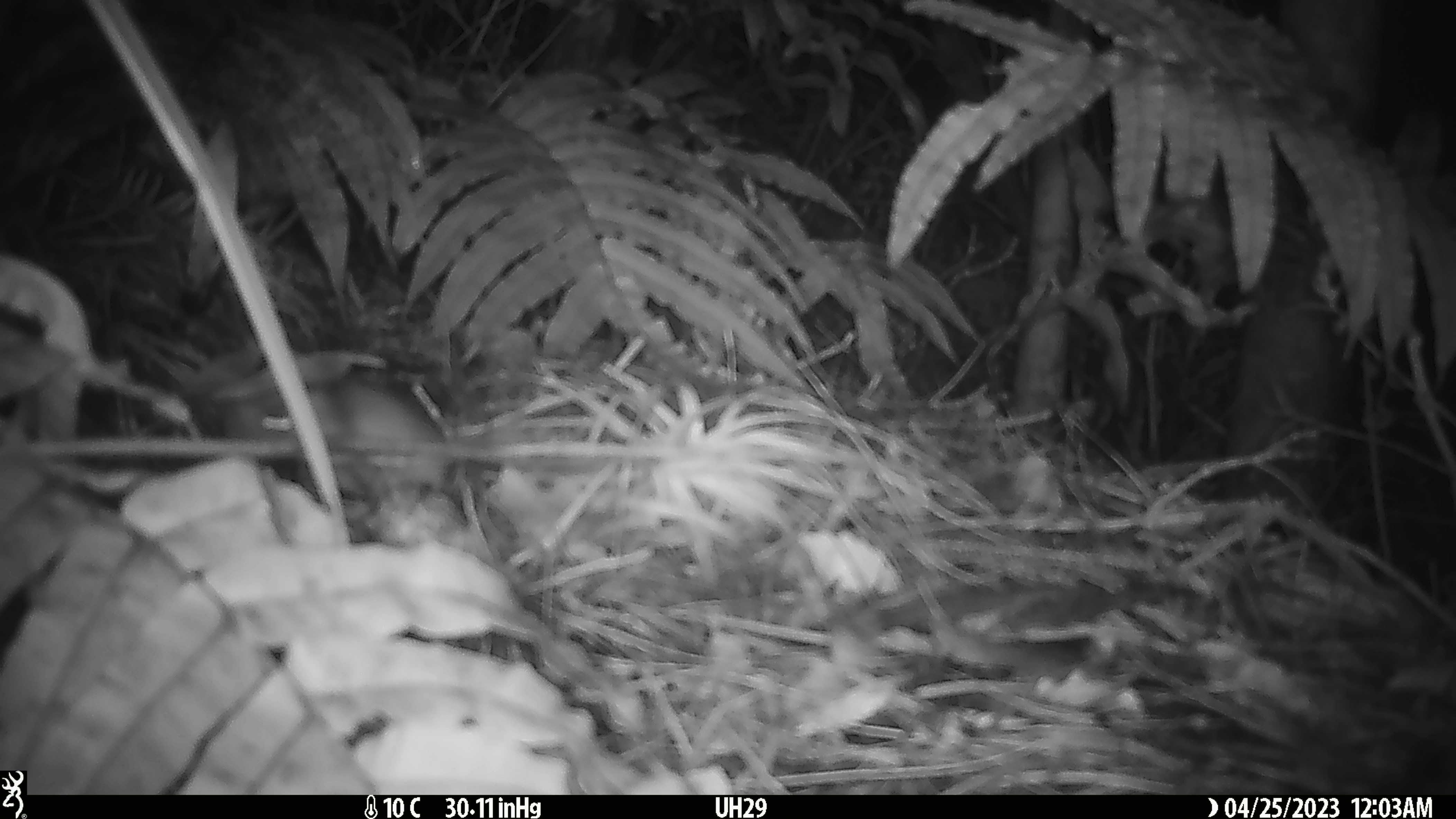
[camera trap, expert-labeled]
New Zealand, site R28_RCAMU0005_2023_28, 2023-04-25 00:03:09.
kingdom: Animalia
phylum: Chordata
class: Mammalia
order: Rodentia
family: Muridae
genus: Mus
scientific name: Mus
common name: mouse